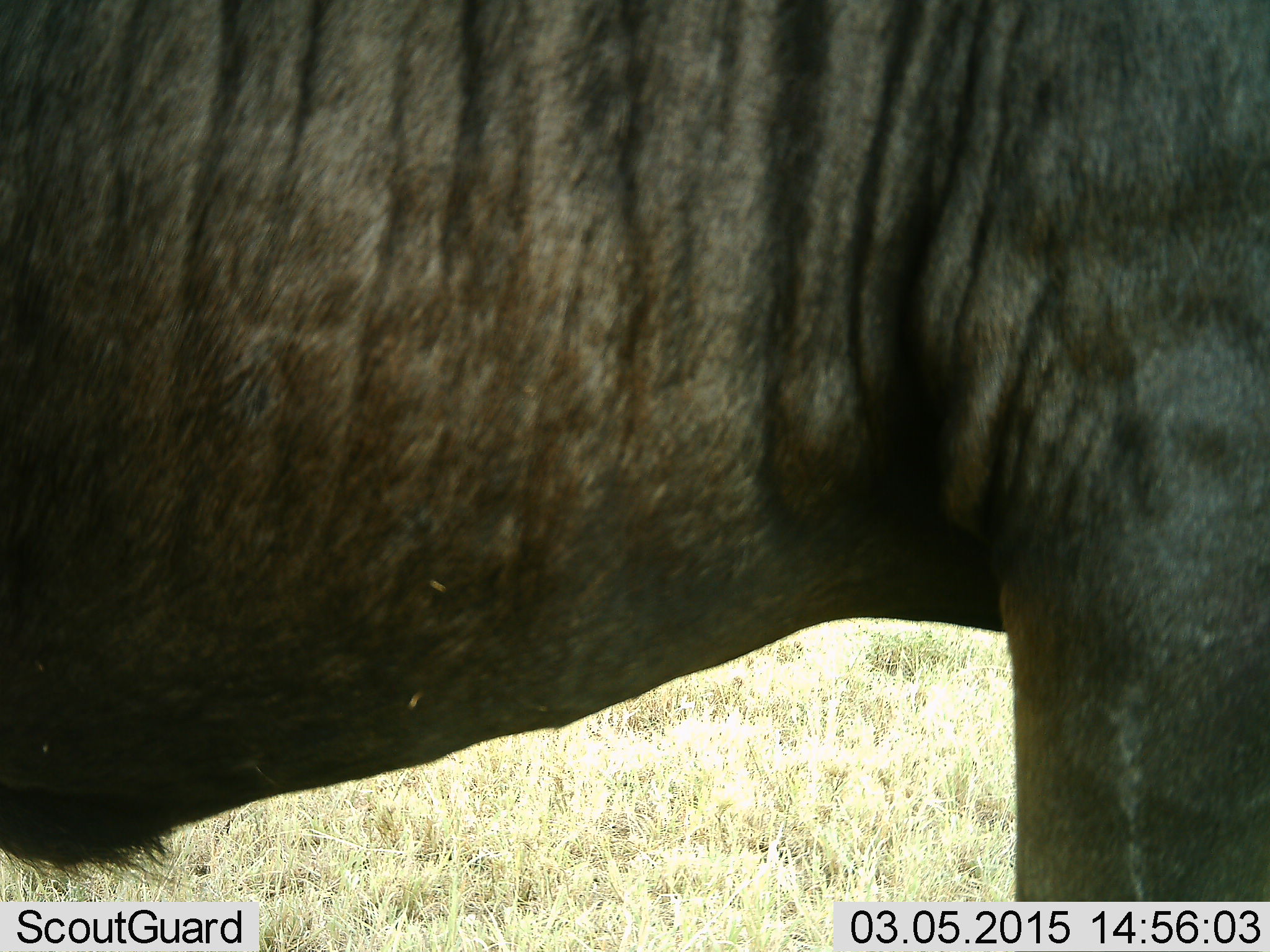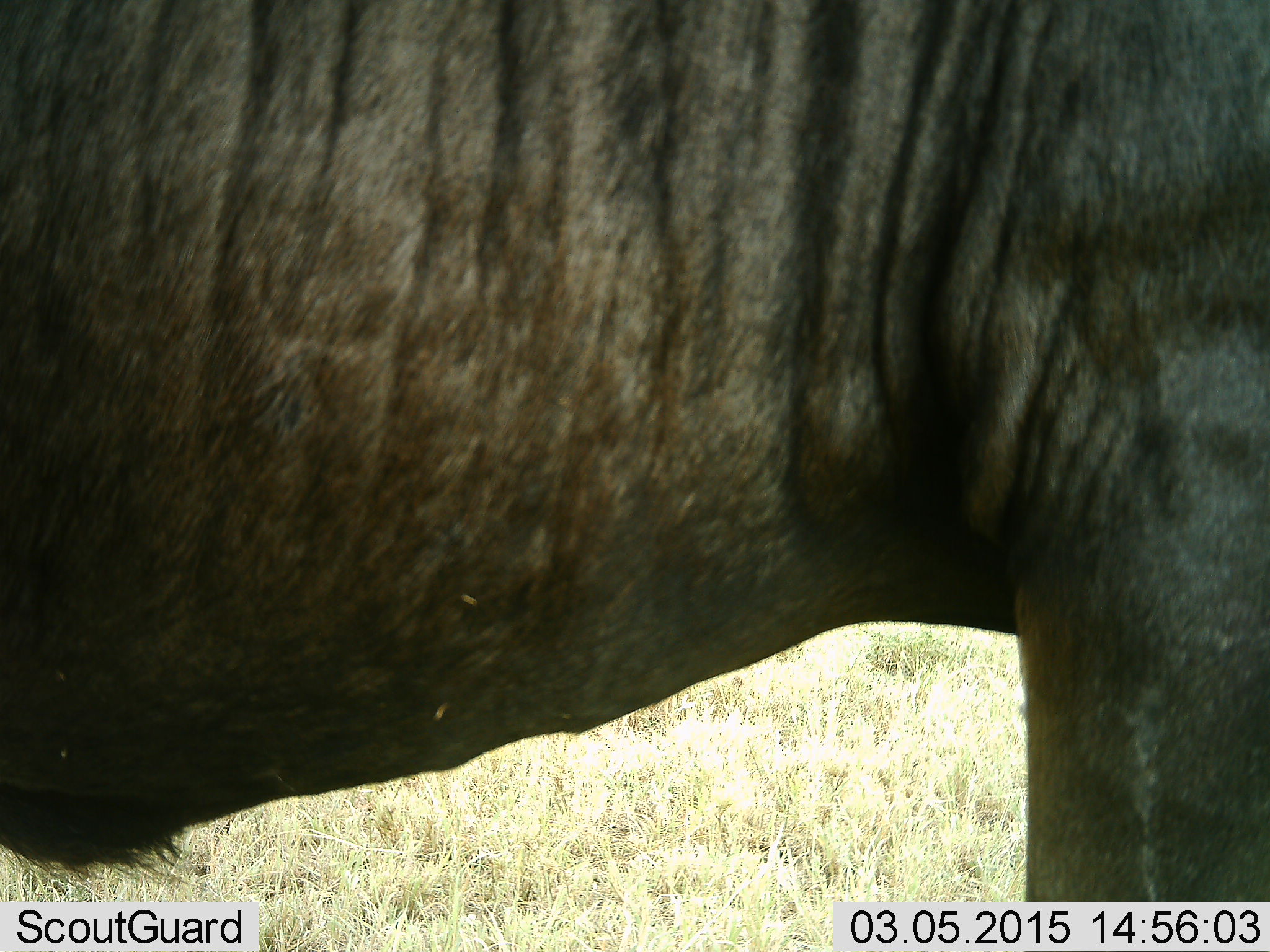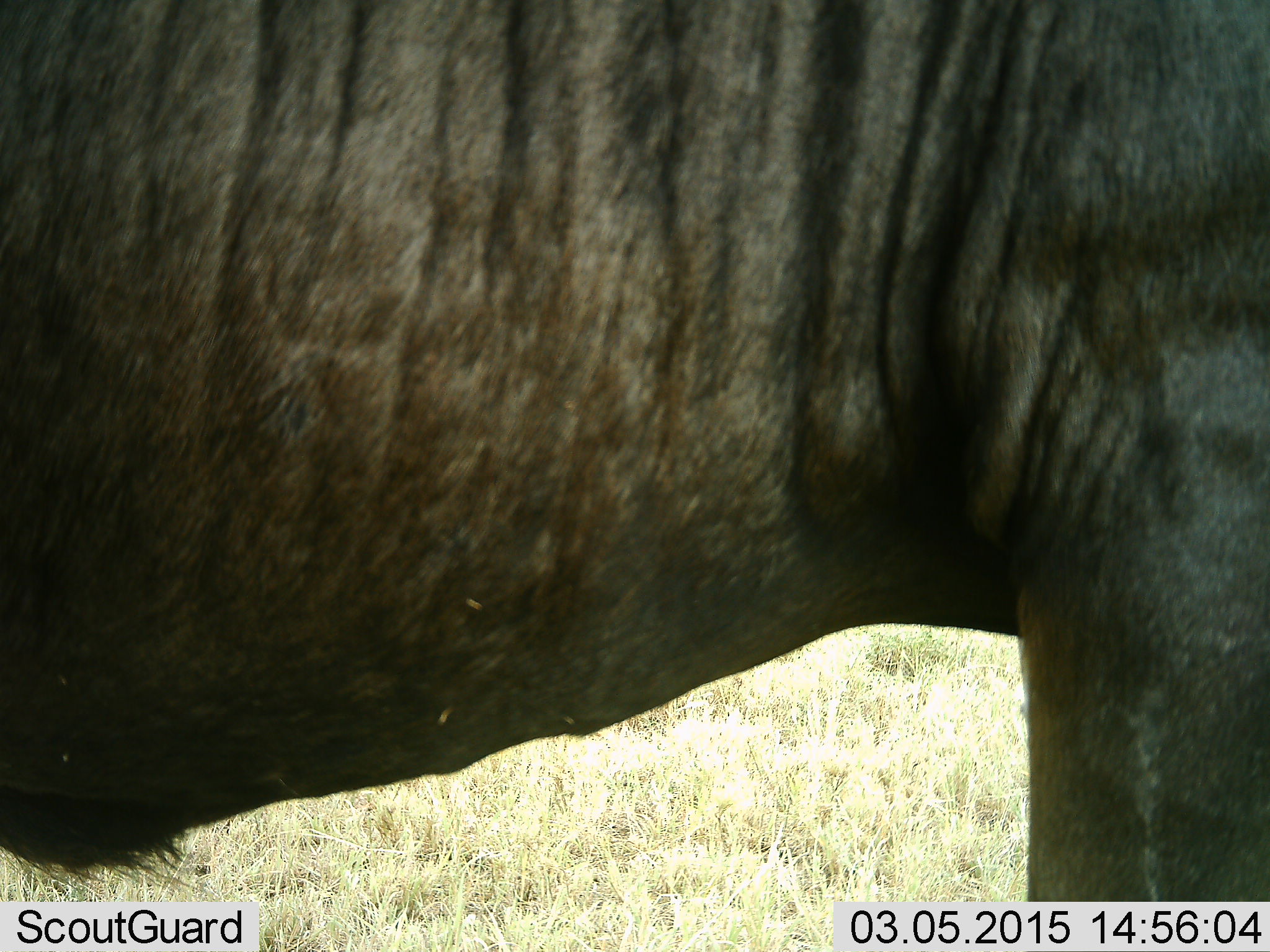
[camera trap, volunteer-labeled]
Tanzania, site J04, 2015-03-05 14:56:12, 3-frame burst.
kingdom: Animalia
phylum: Chordata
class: Mammalia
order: Artiodactyla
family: Bovidae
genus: Connochaetes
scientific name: Connochaetes taurinus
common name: blue wildebeest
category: wildebeest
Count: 1.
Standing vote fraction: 100%.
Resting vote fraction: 0%.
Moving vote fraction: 0%.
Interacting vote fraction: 0%.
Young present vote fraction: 0%.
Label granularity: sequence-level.